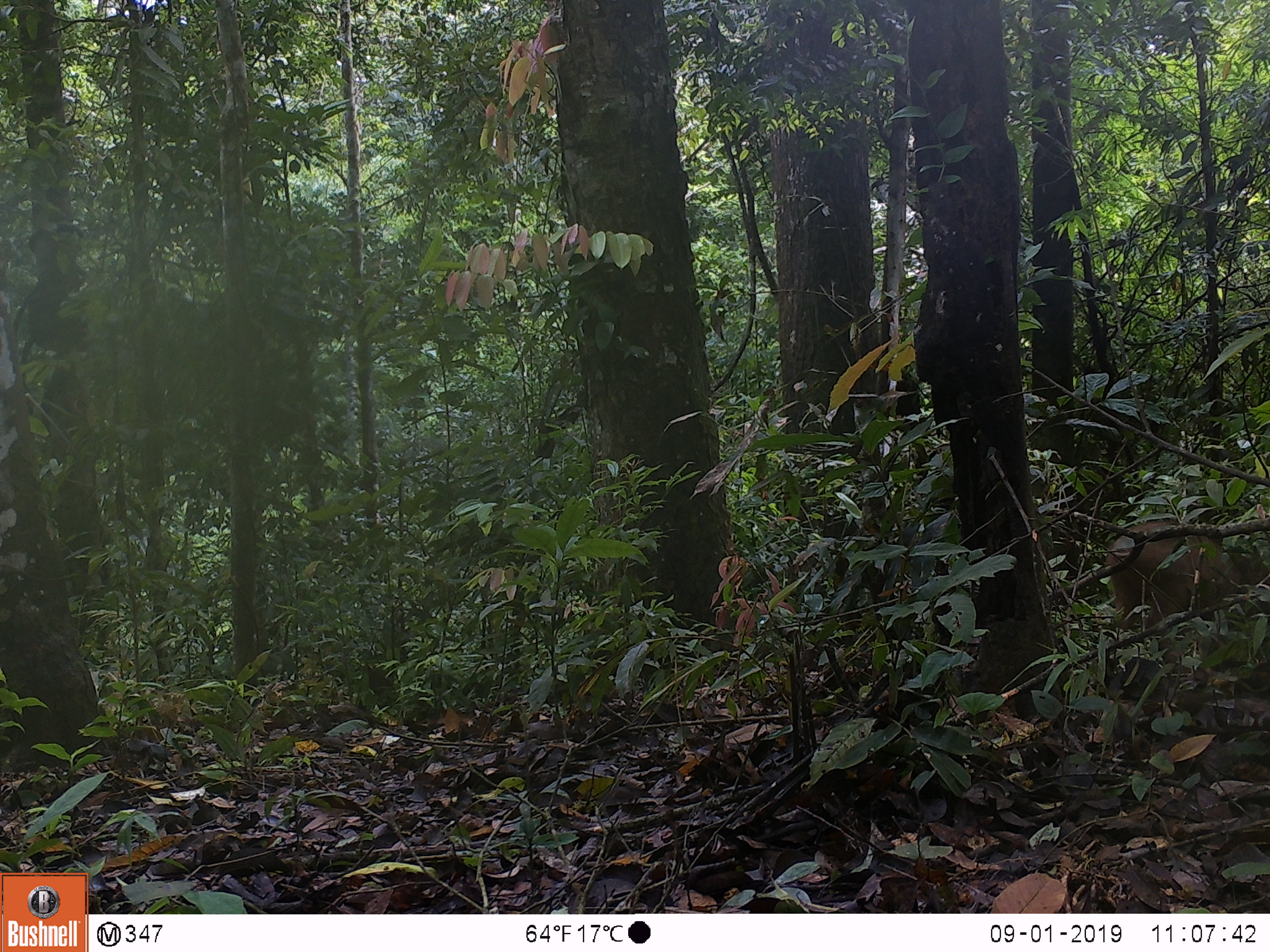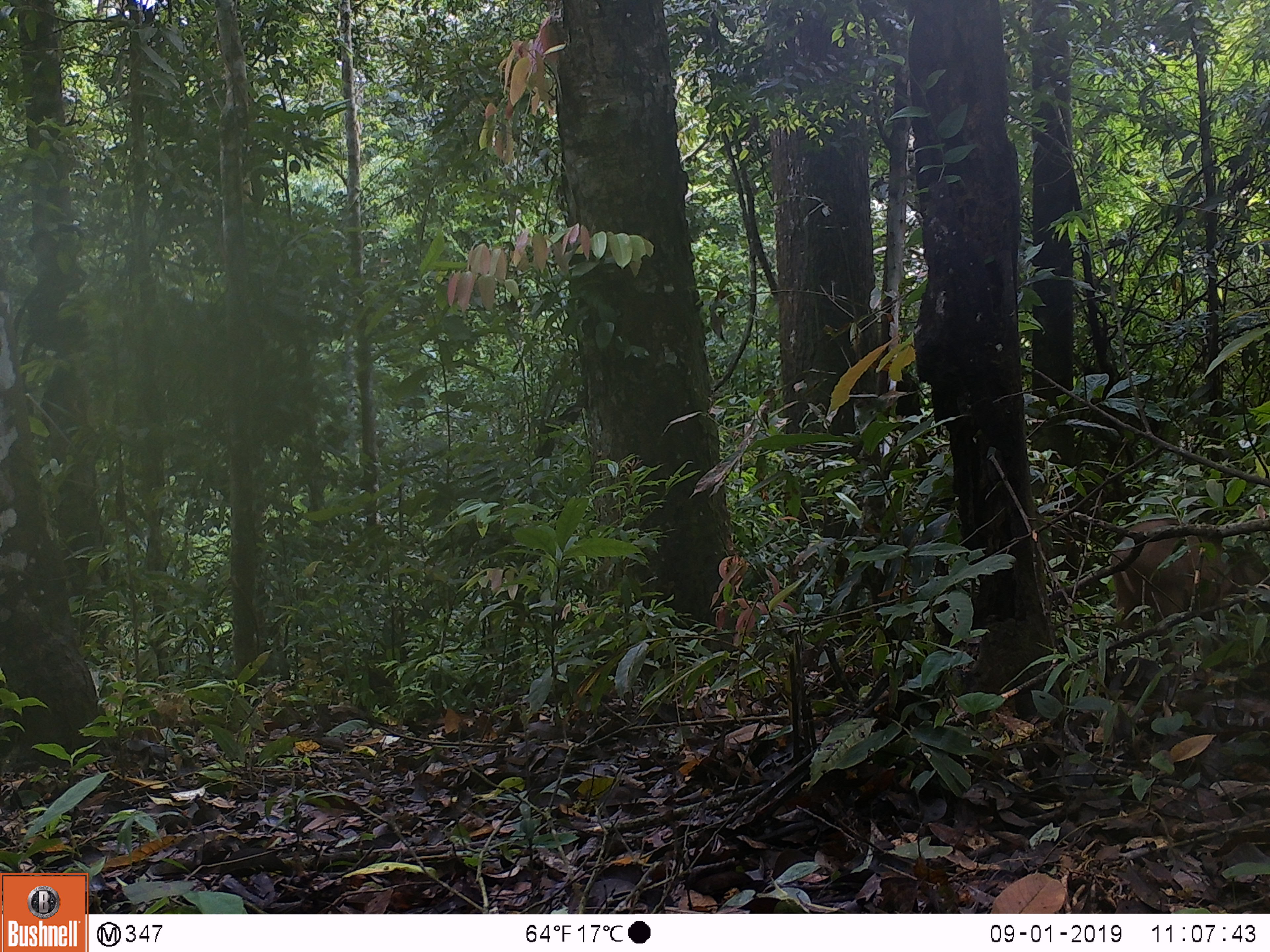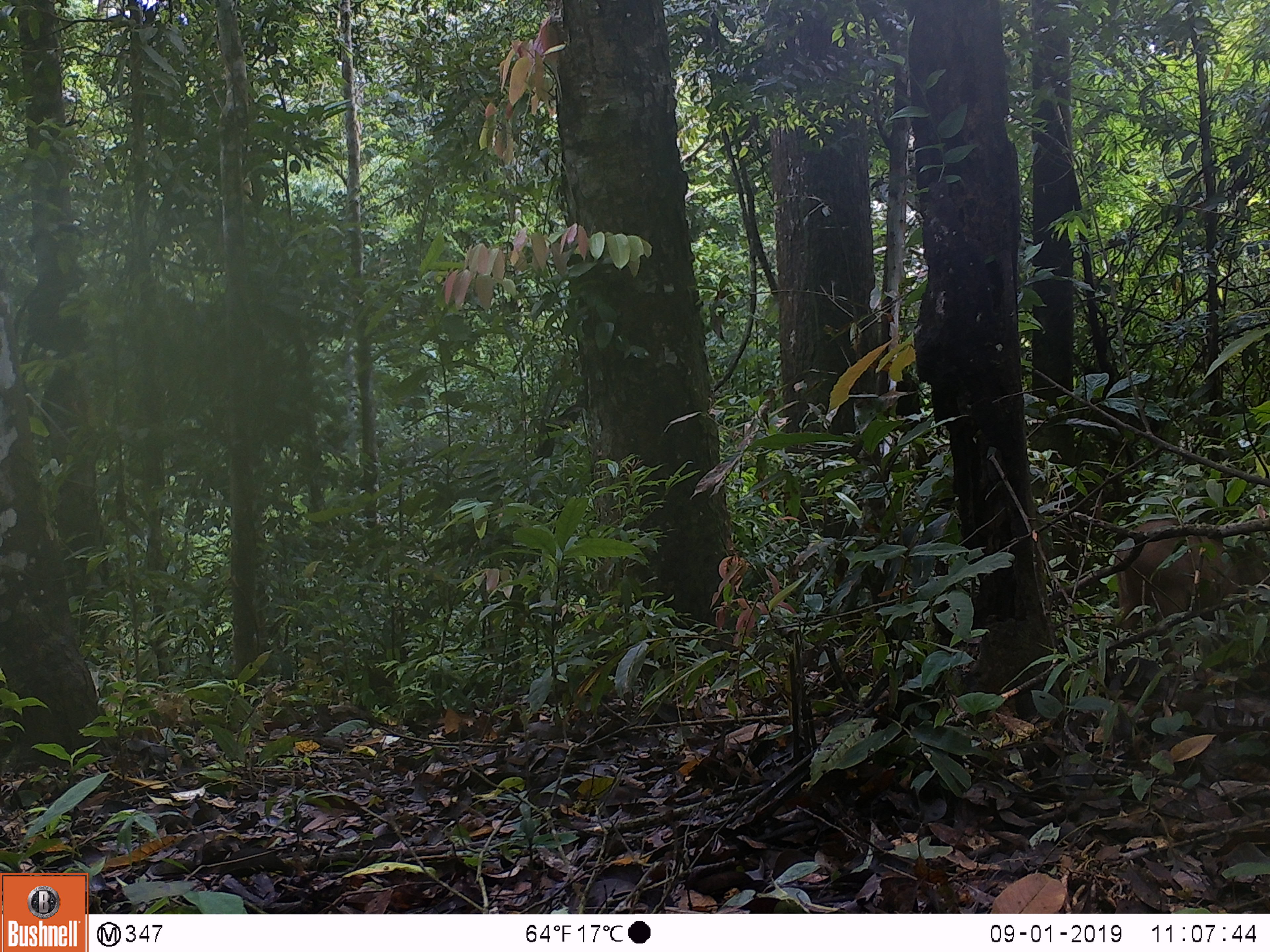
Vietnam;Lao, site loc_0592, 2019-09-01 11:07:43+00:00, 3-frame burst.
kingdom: Animalia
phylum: Chordata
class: Mammalia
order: Artiodactyla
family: Suidae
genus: Sus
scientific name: Sus scrofa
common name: eurasian wild pig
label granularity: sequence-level